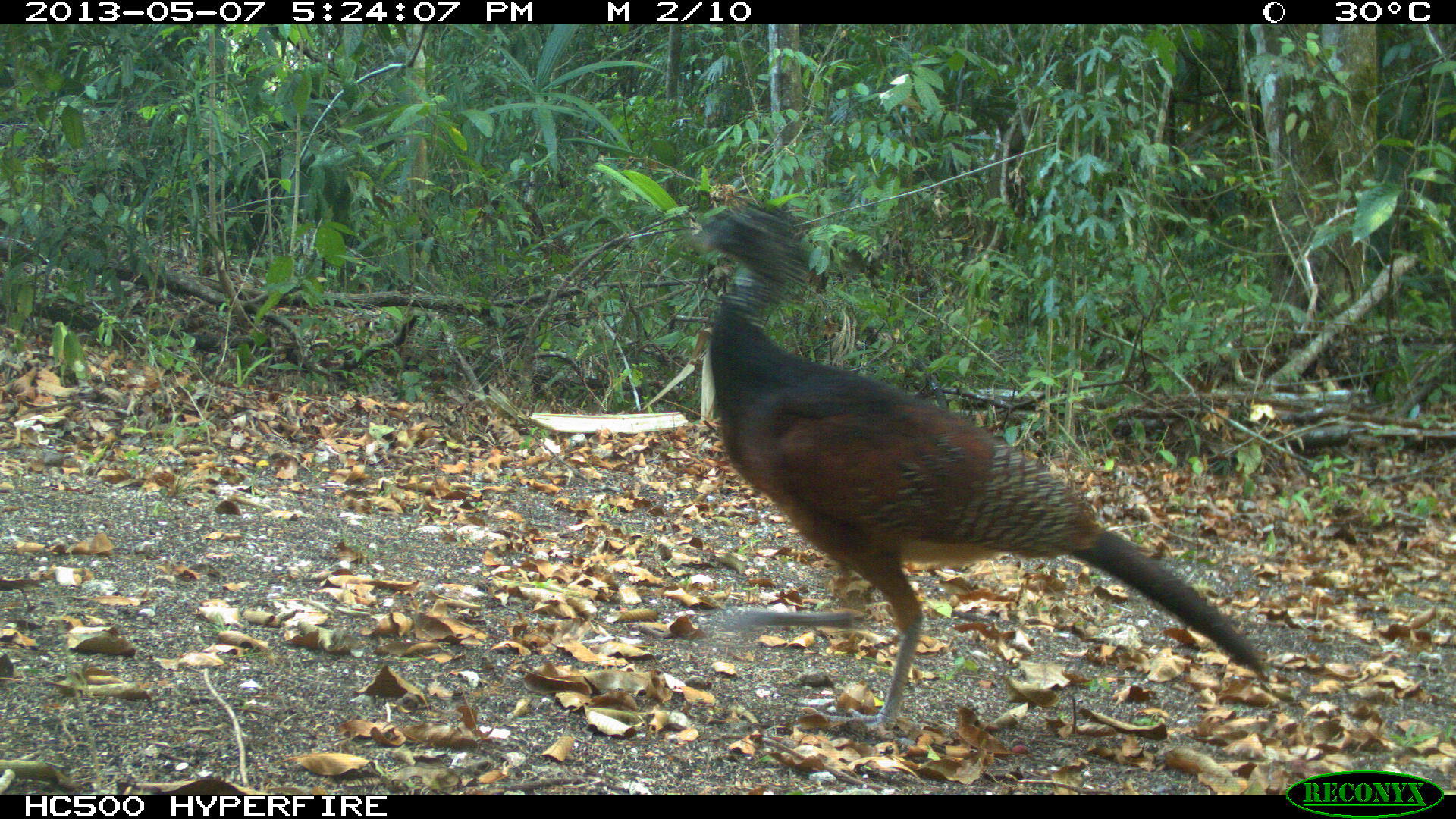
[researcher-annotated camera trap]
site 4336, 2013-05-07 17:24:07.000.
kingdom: Animalia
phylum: Chordata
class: Aves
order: Galliformes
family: Cracidae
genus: Crax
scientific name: Crax rubra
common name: great curassow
Crax rubra (great curassow), count 1, sex female.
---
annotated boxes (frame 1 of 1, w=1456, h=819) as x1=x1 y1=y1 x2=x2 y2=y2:
crax rubra: x1=686 y1=195 x2=1273 y2=742